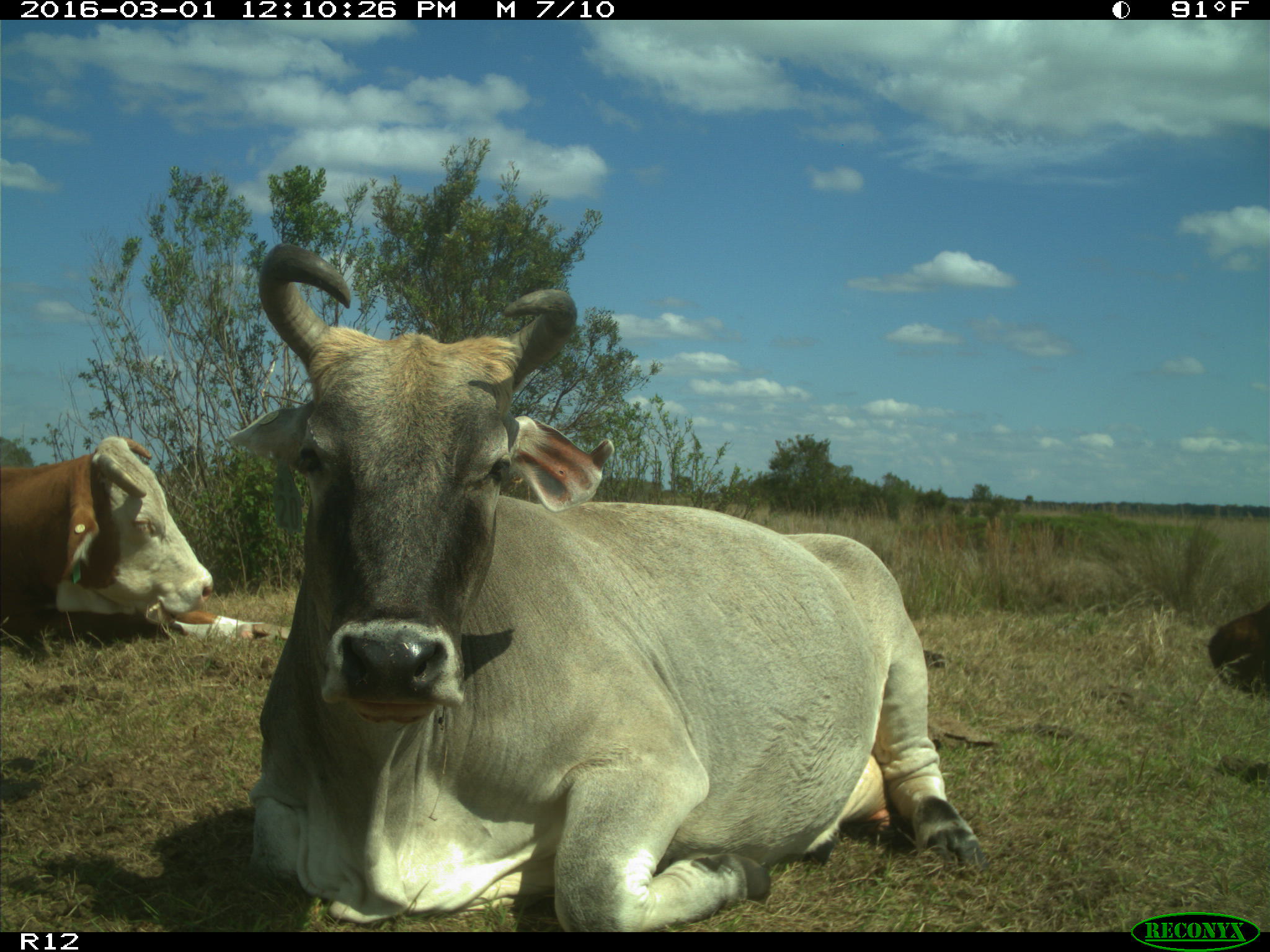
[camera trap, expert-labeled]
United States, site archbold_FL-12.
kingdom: Animalia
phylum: Chordata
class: Mammalia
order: Artiodactyla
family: Bovidae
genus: Bos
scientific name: Bos taurus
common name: domestic cow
Bos taurus (domestic cow).